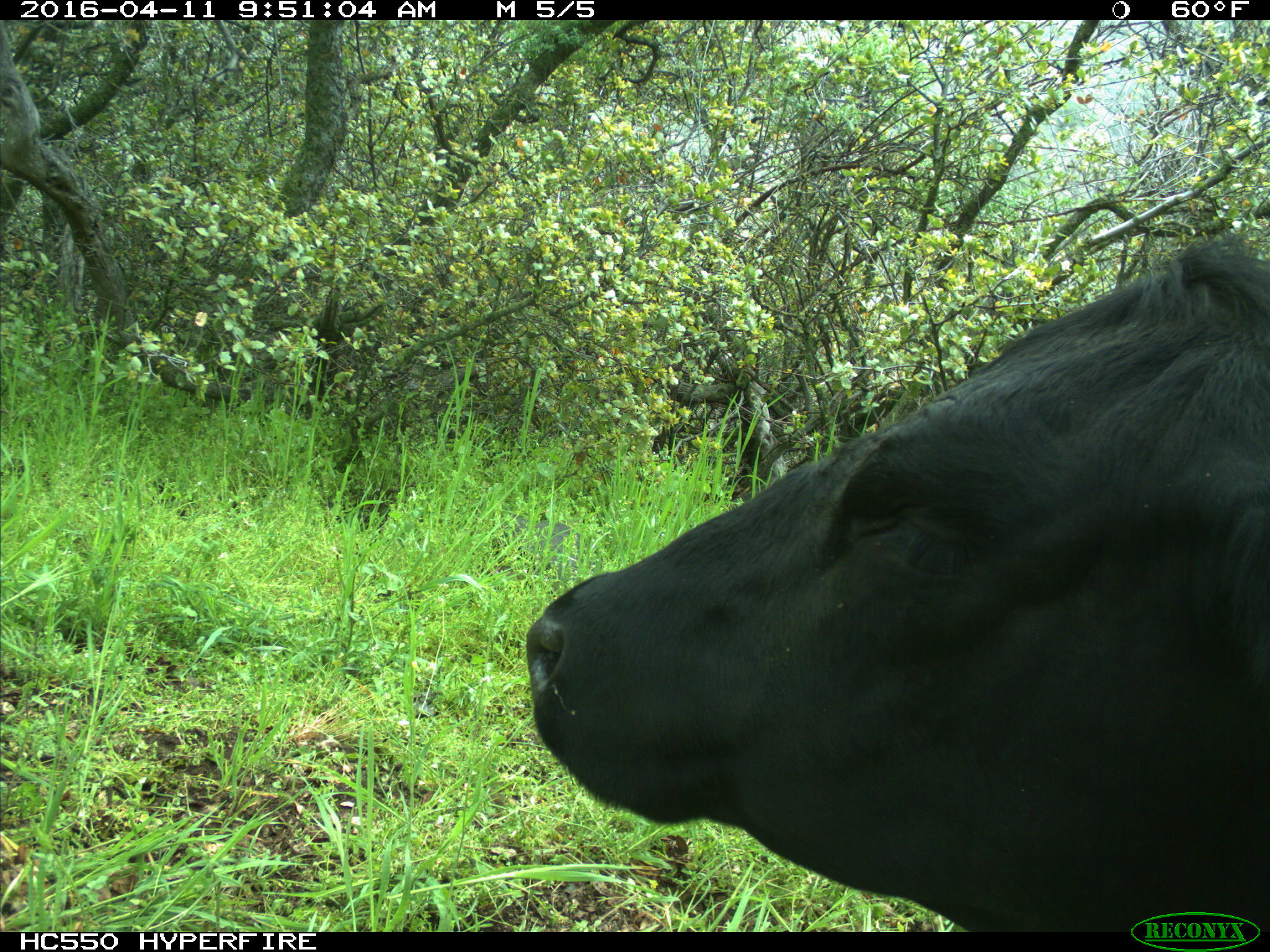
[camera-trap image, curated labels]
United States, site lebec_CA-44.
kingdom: Animalia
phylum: Chordata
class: Mammalia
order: Artiodactyla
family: Bovidae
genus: Bos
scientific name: Bos taurus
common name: domestic cow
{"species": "Bos taurus (domestic cow)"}